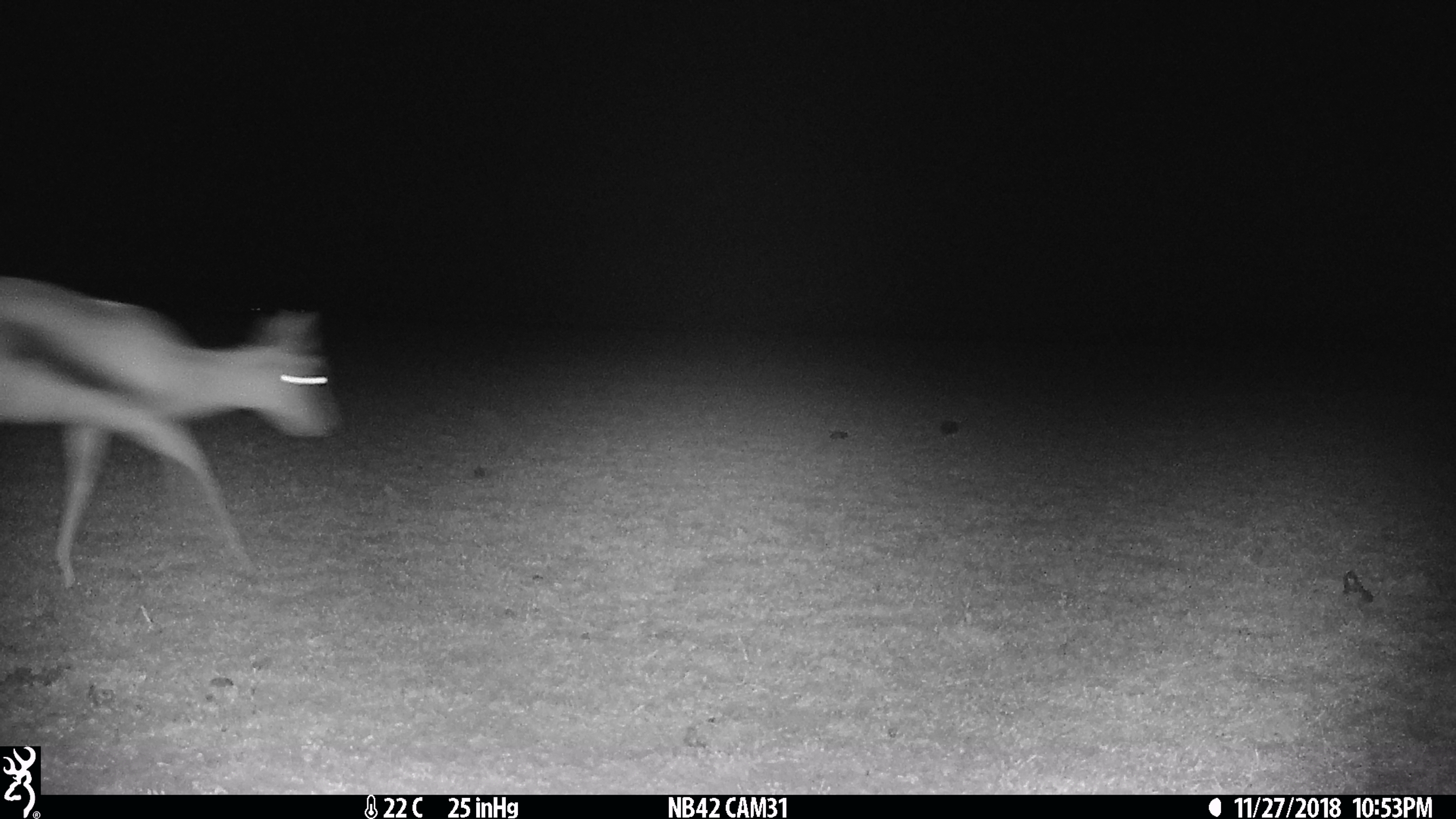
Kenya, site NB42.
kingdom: Animalia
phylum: Chordata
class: Mammalia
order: Artiodactyla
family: Bovidae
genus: Eudorcas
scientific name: Eudorcas thomsonii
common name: thomon's gazelle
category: gazelle thomsons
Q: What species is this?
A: Gazelle thomsons (thomon's gazelle) (Eudorcas thomsonii).